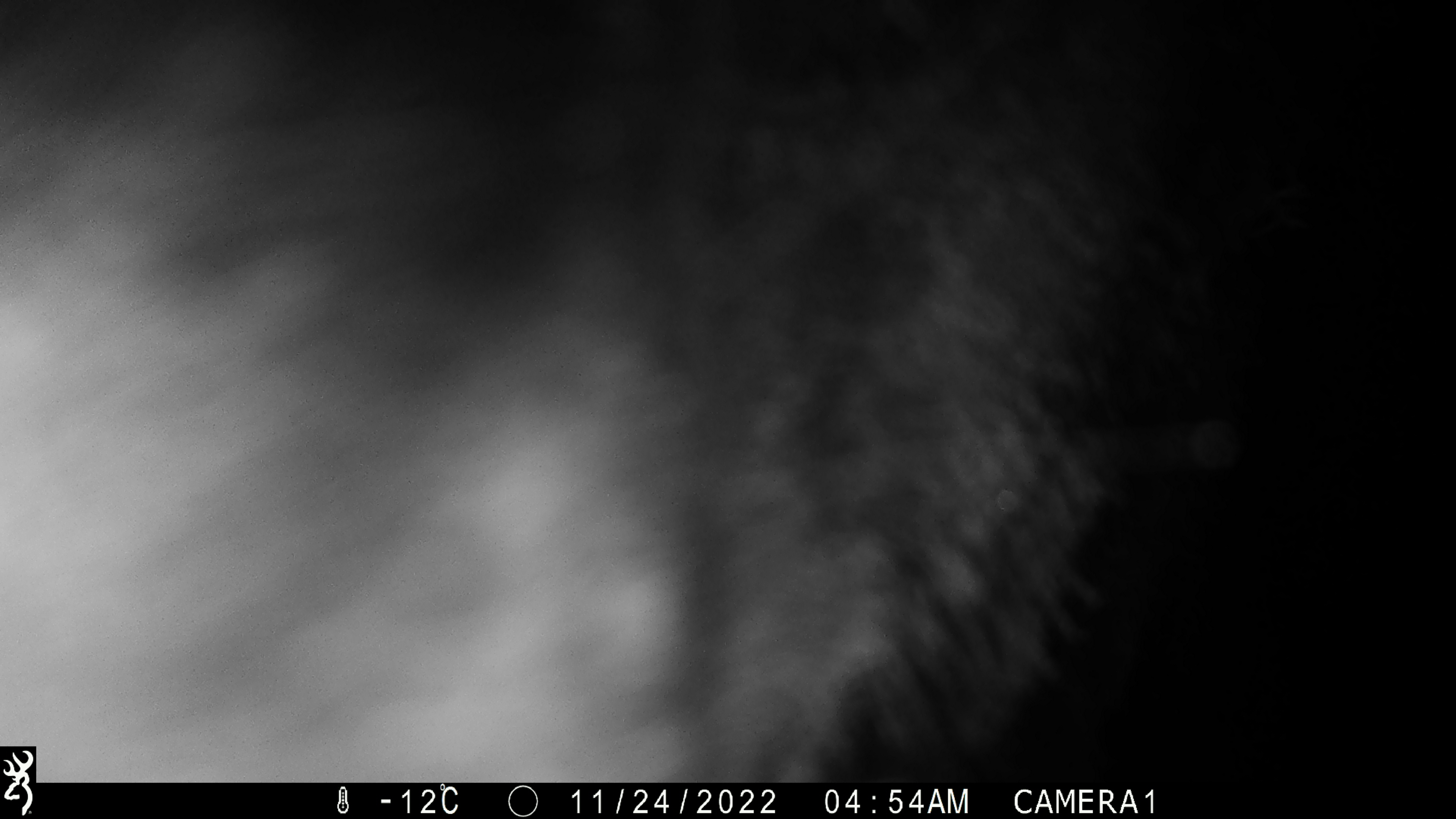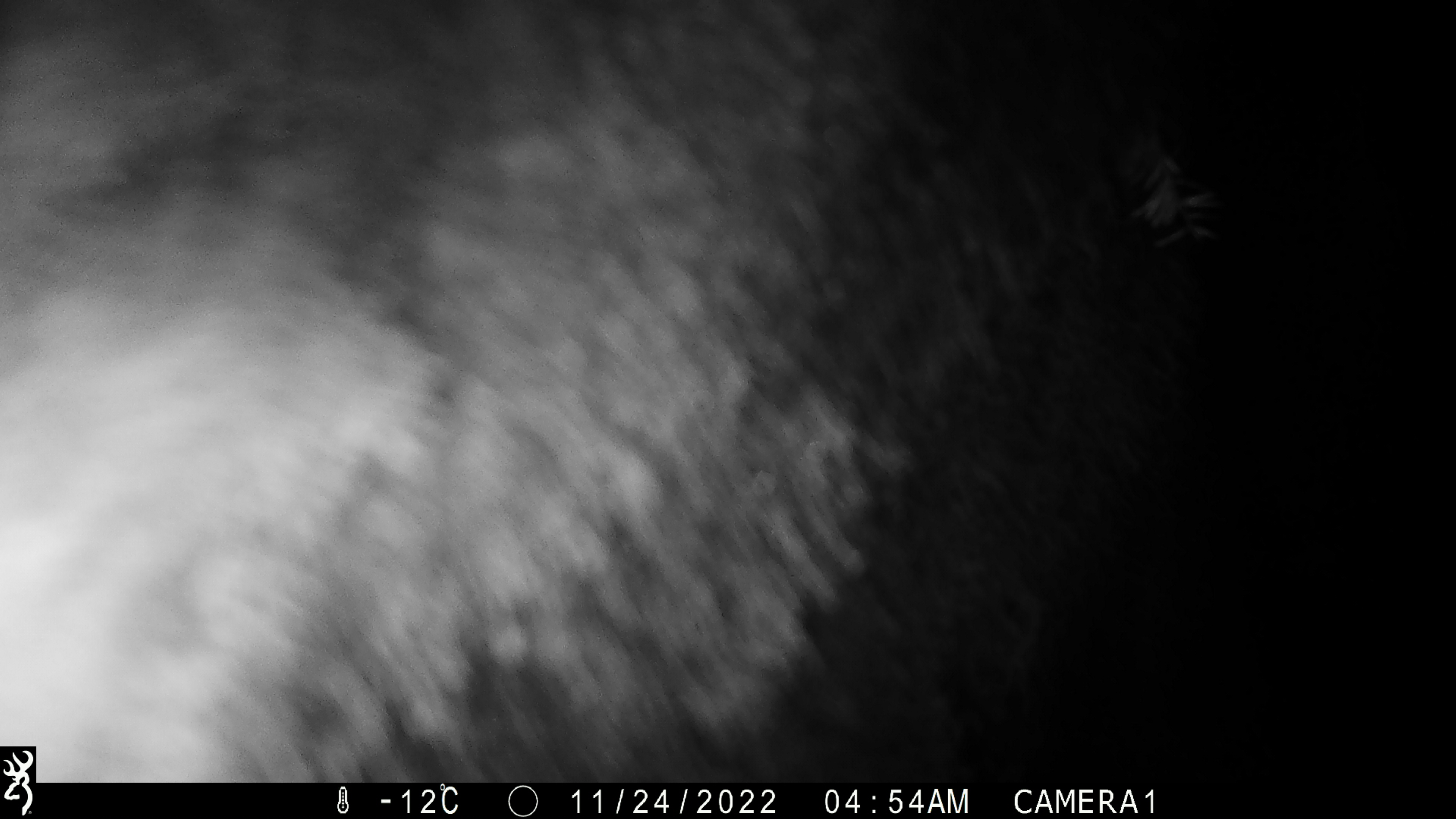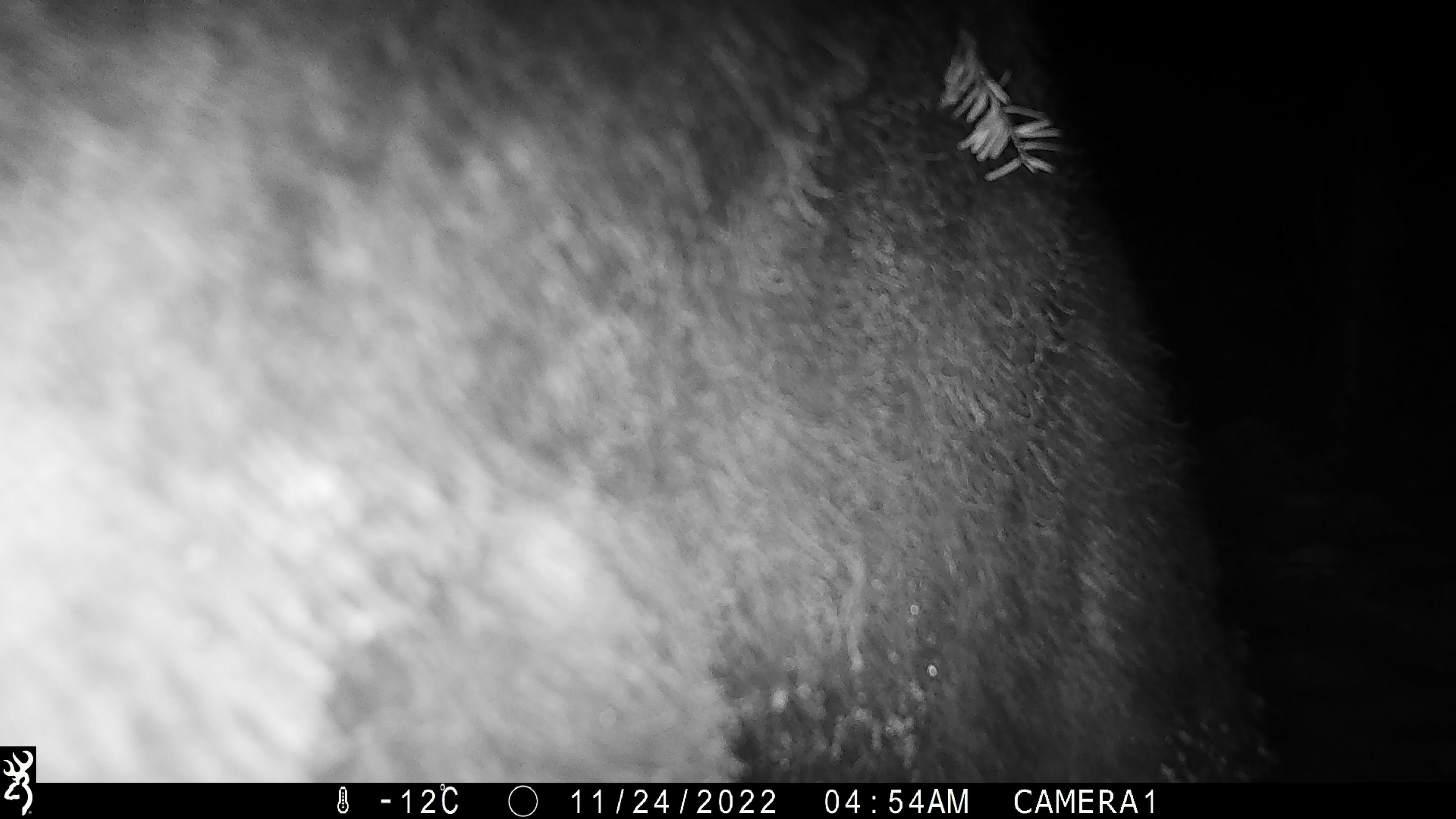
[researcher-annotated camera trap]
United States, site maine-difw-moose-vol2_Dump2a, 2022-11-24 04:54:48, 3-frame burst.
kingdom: Animalia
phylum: Chordata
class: Mammalia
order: Artiodactyla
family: Cervidae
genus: Alces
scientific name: Alces alces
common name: moose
Moose (Alces alces).